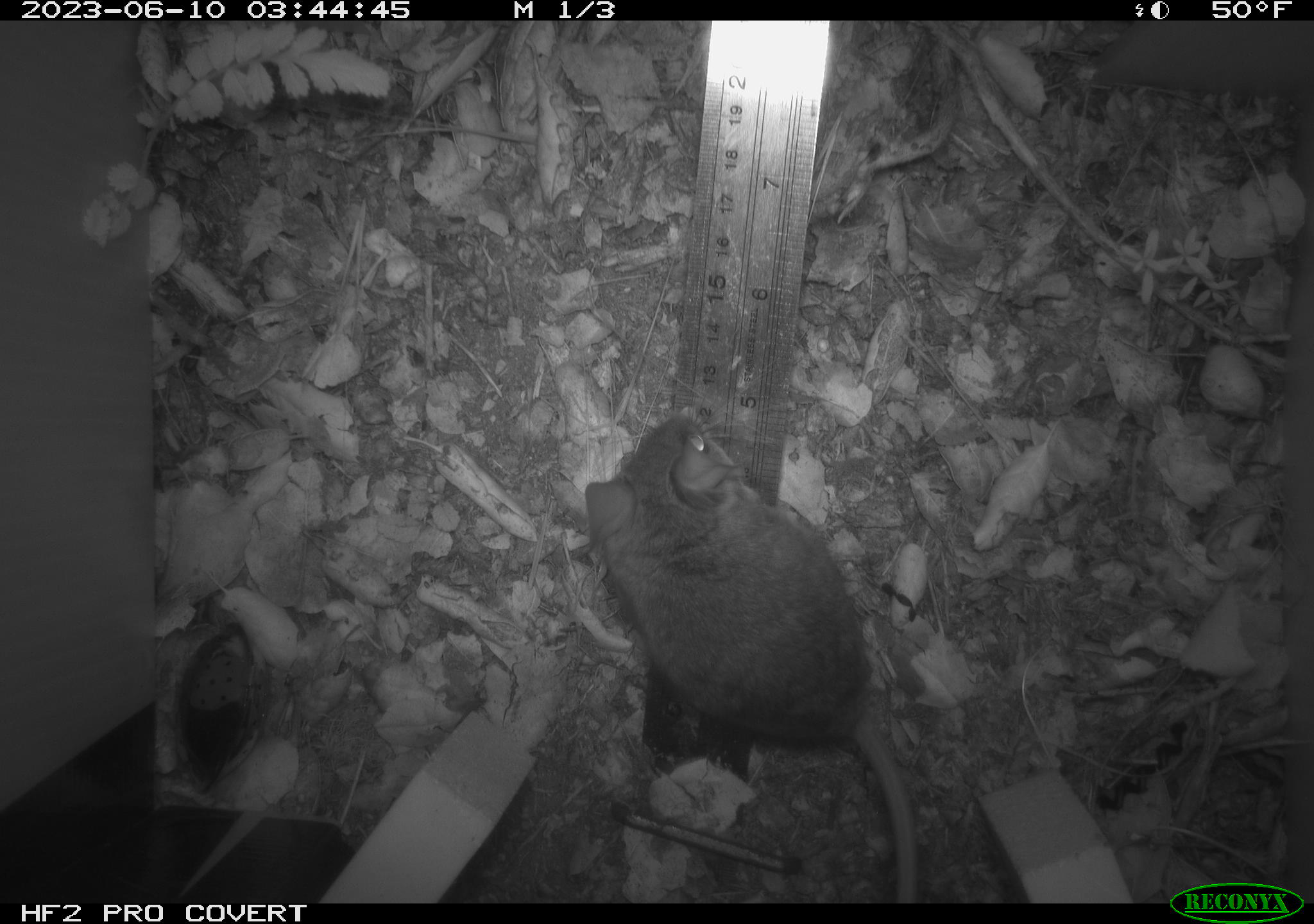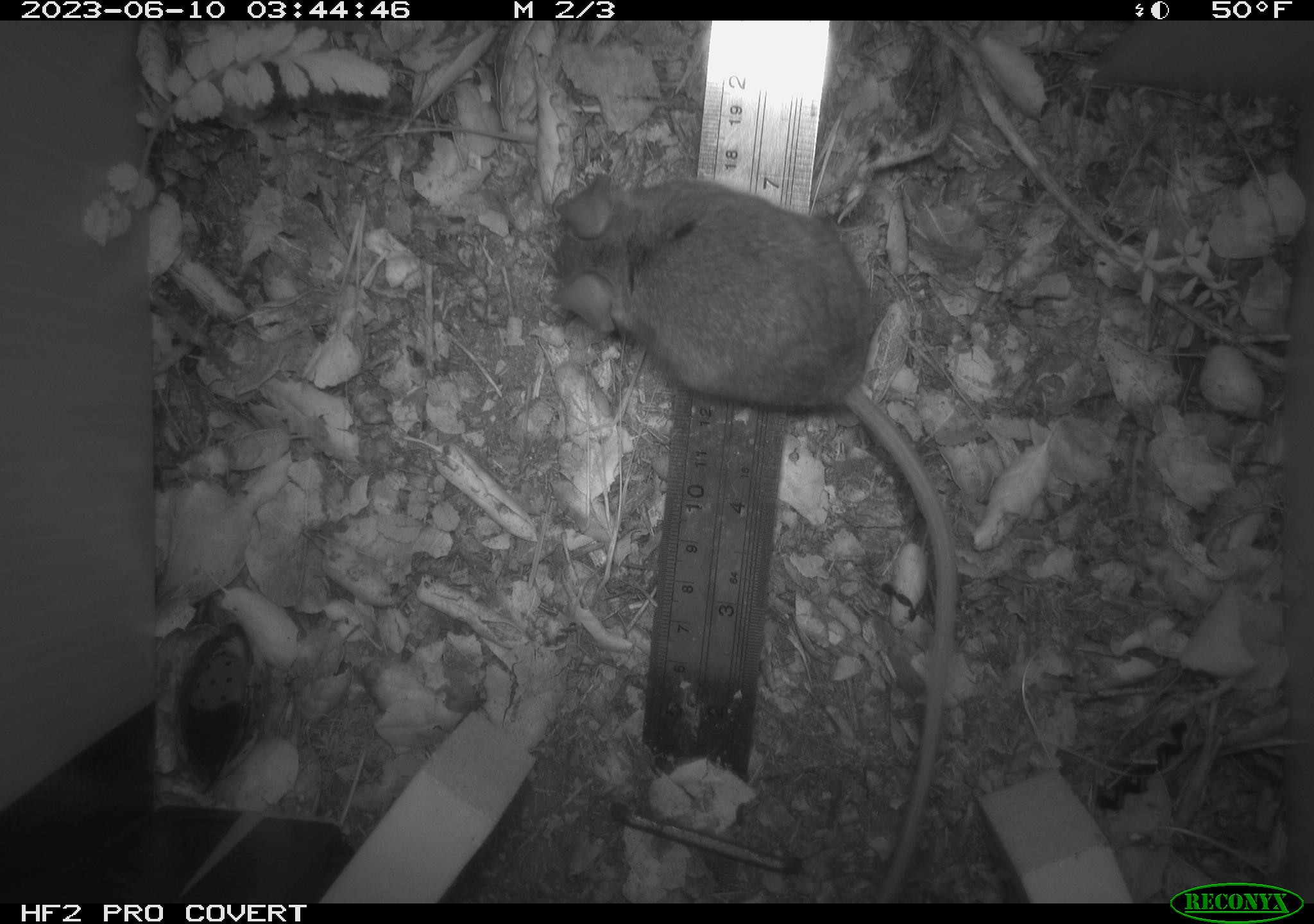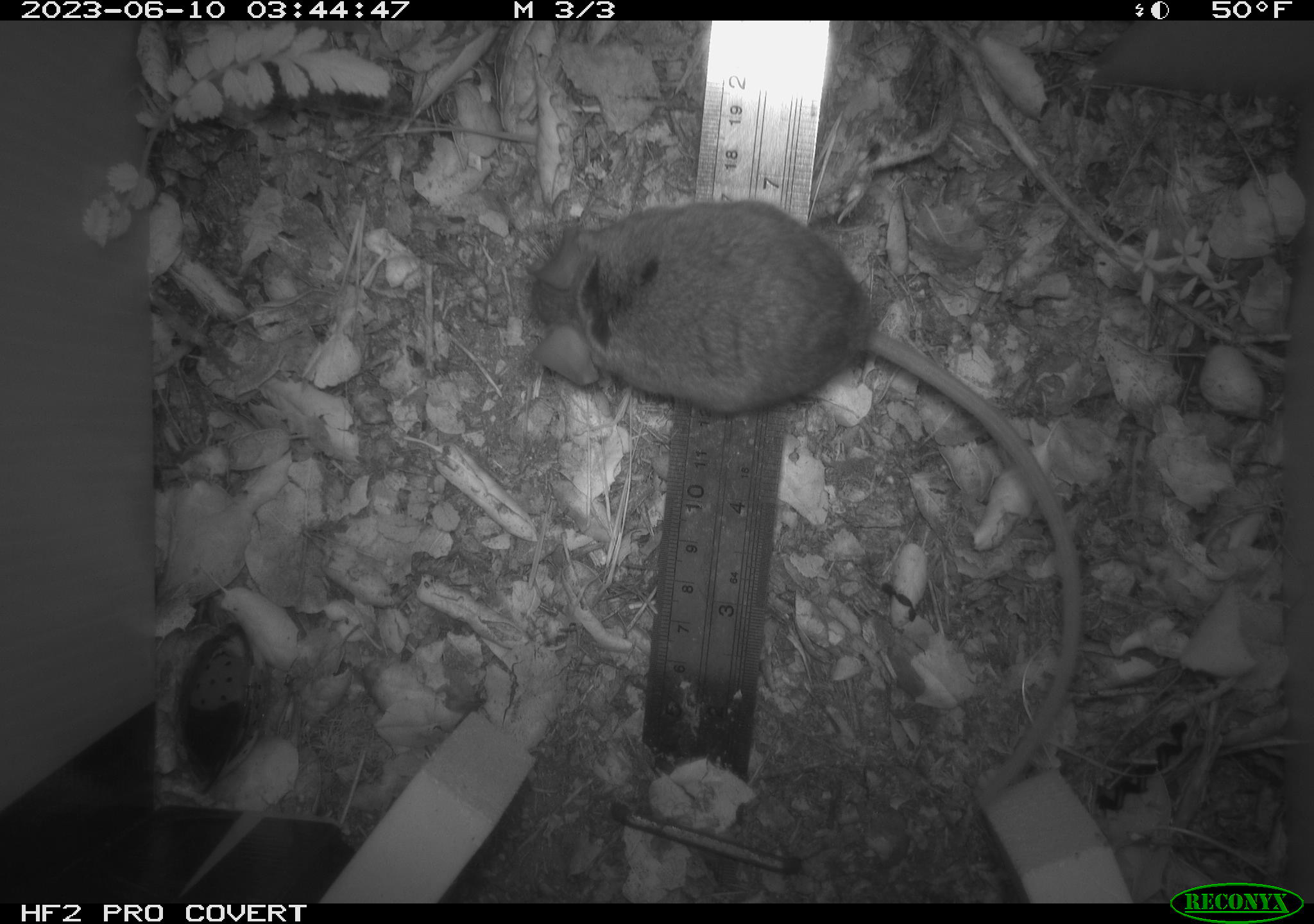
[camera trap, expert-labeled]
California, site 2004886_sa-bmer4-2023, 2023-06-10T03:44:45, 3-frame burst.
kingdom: Animalia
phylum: Chordata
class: Mammalia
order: Rodentia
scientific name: Rodentia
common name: mouse species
Mouse species (Rodentia).